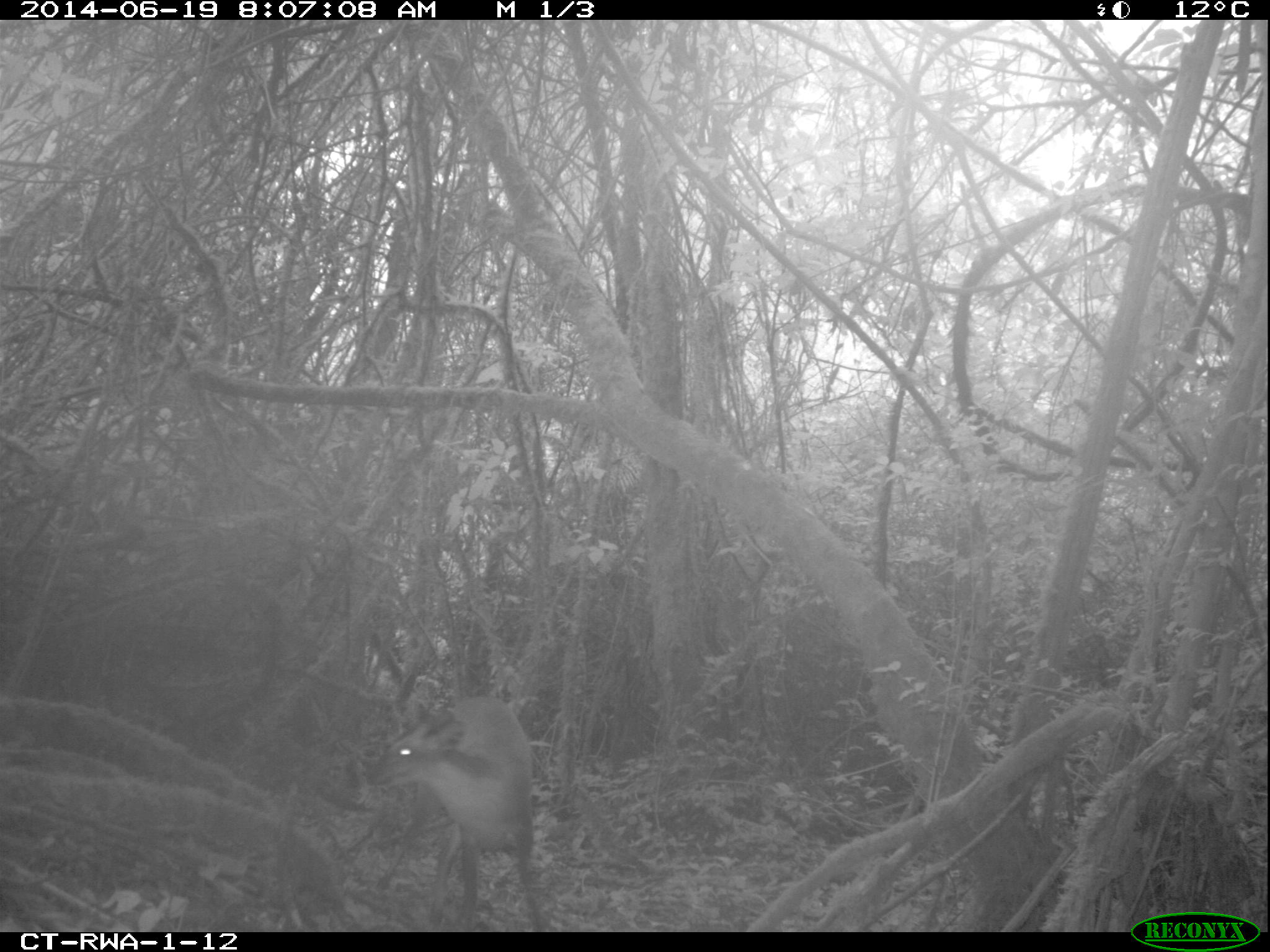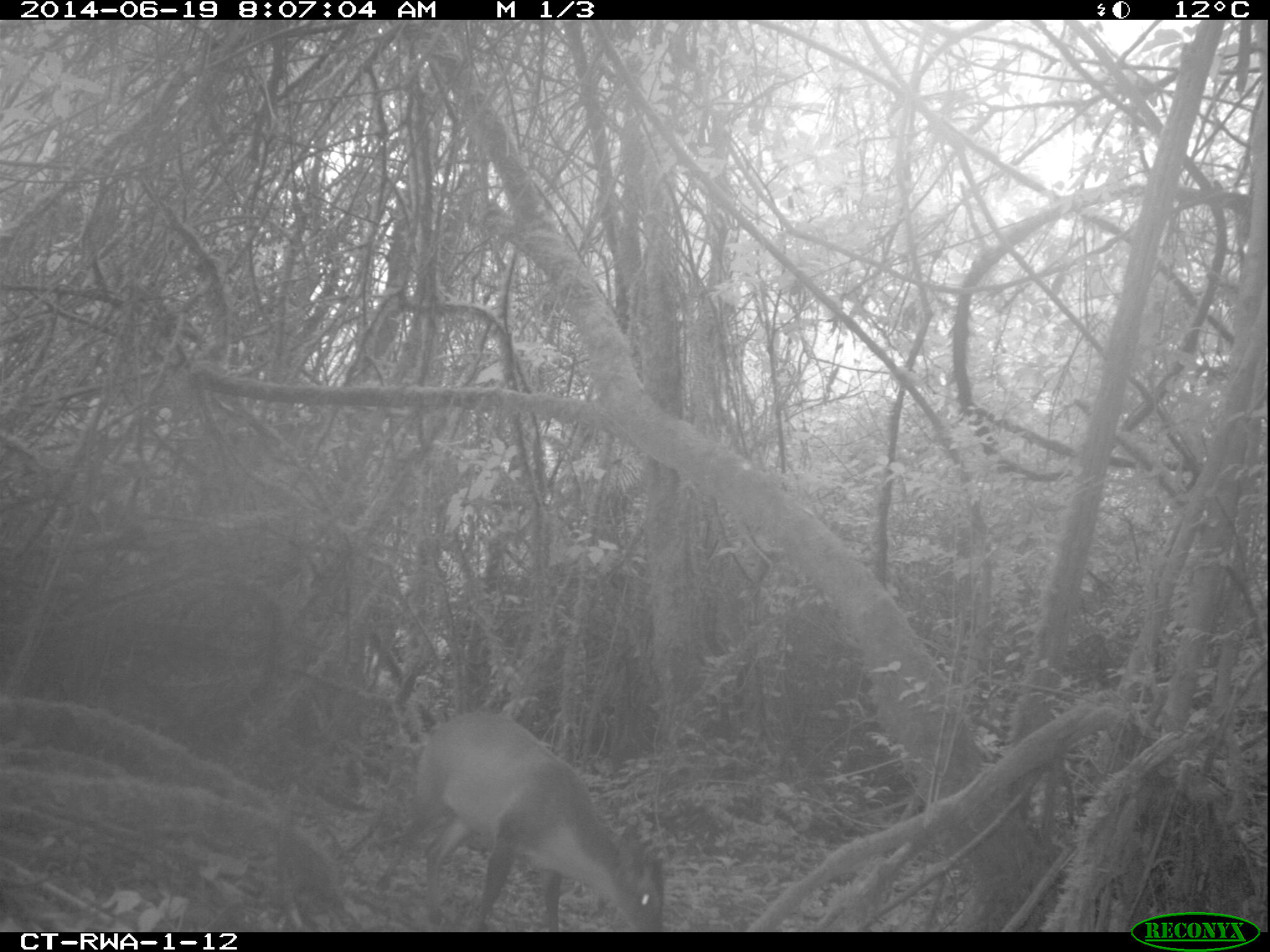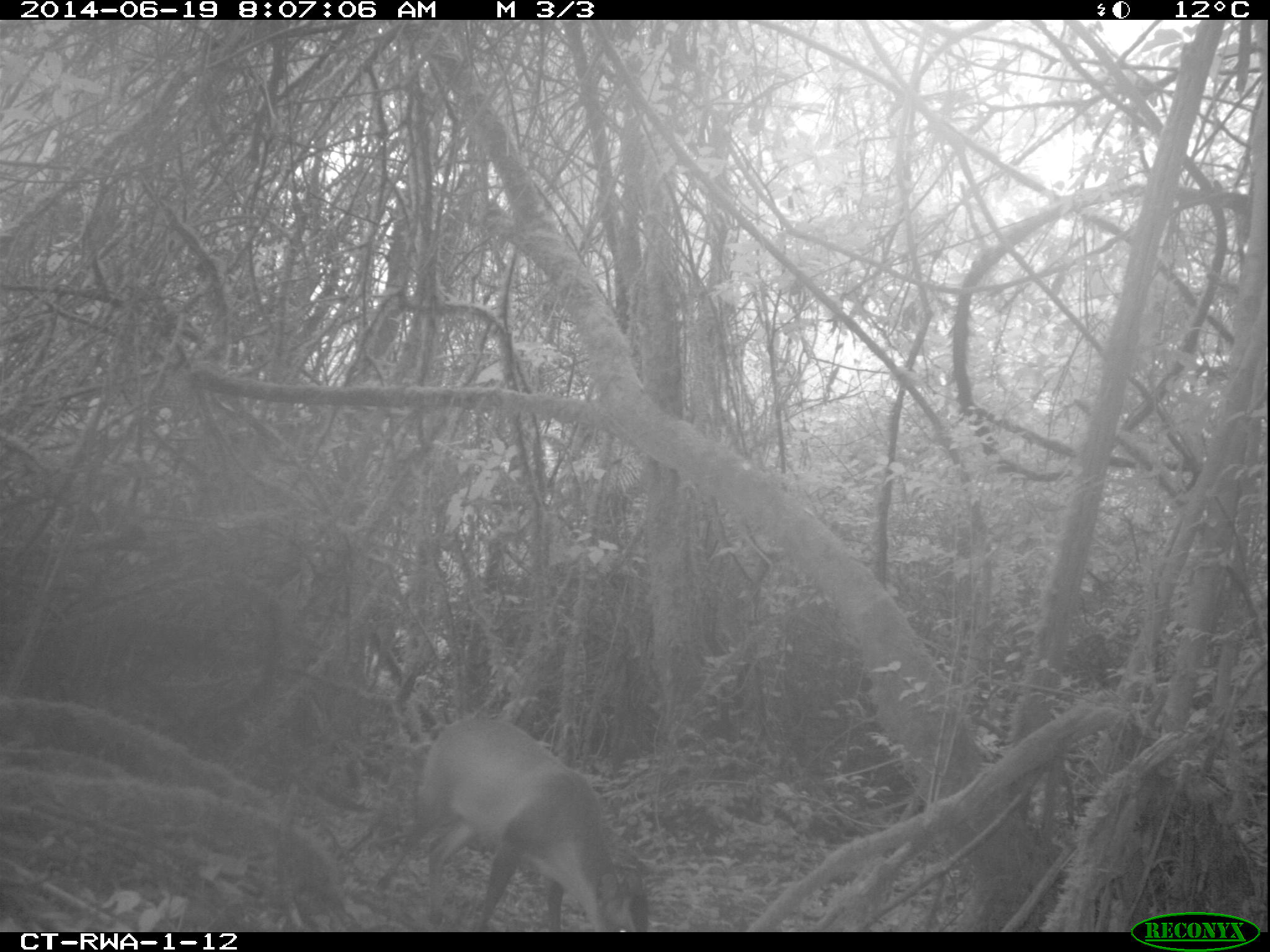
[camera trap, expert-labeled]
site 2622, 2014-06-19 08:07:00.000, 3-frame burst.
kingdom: Animalia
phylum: Chordata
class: Mammalia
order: Artiodactyla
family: Bovidae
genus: Cephalophus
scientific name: Cephalophus nigrifrons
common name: black-fronted duiker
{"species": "Cephalophus nigrifrons (black-fronted duiker)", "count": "1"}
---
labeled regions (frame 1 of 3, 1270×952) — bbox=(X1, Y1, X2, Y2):
cephalophus nigrifrons: bbox=(361, 694, 556, 931)